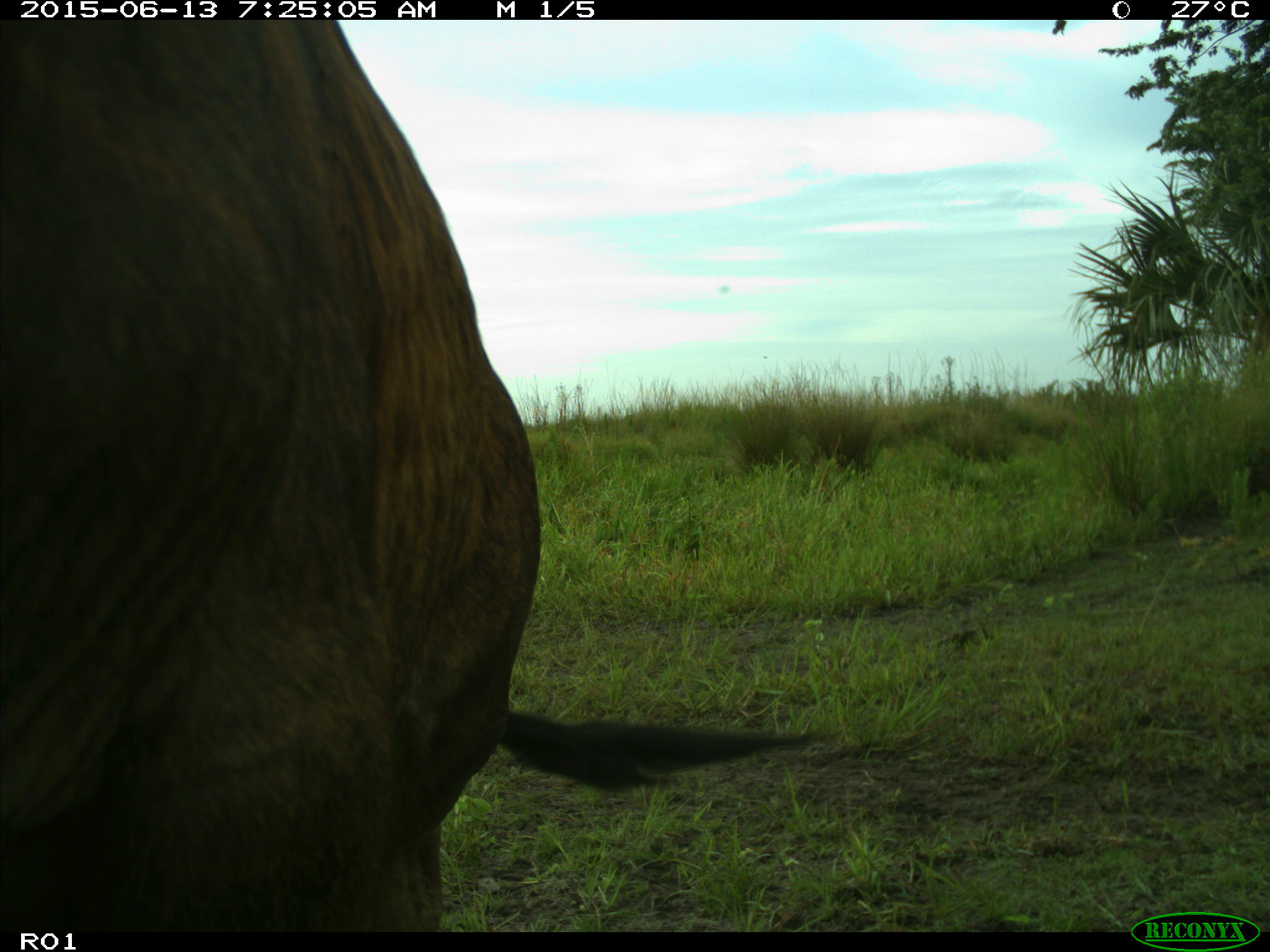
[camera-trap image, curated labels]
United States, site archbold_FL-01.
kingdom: Animalia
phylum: Chordata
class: Mammalia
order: Artiodactyla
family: Bovidae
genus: Bos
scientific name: Bos taurus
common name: domestic cow